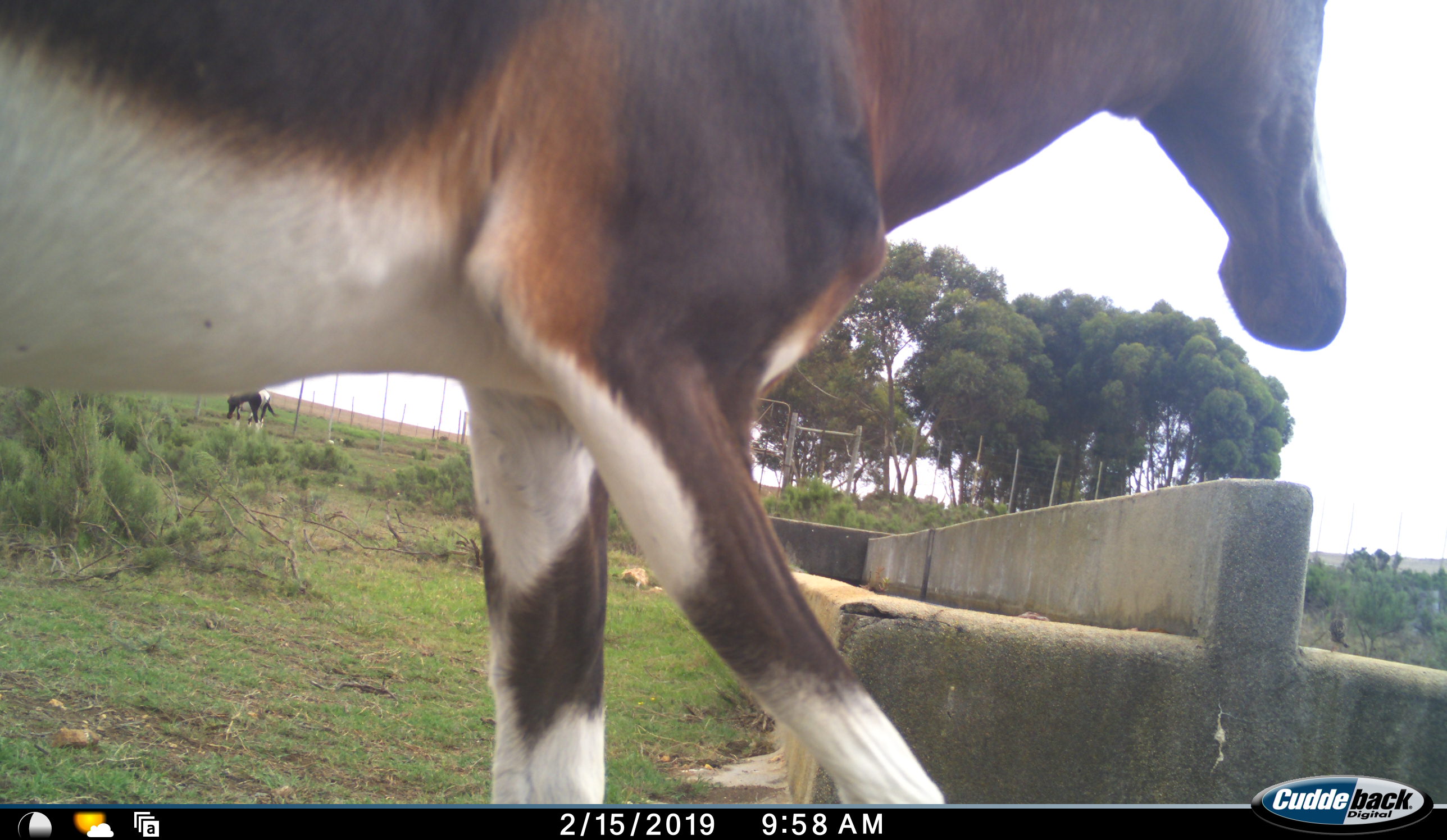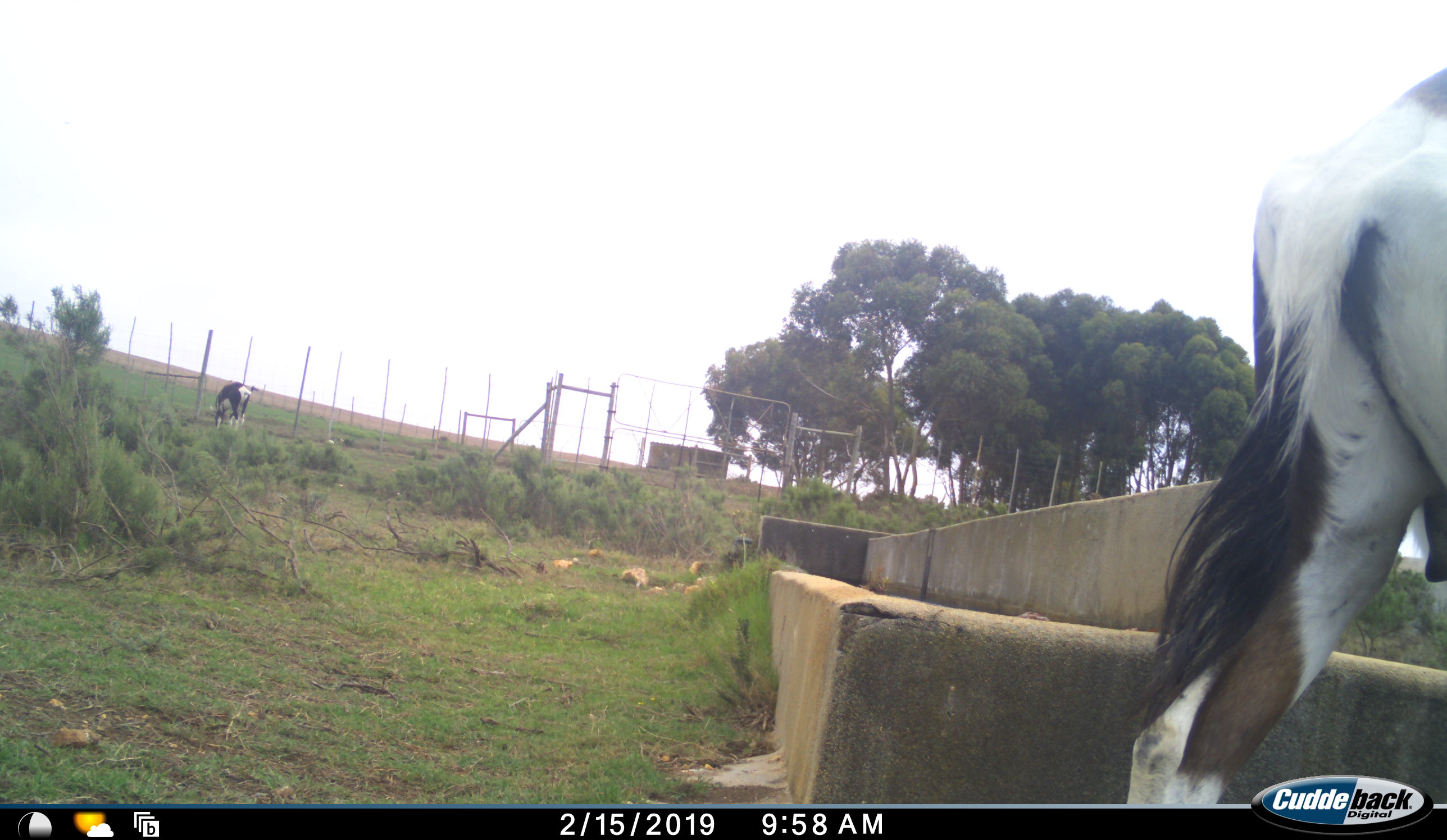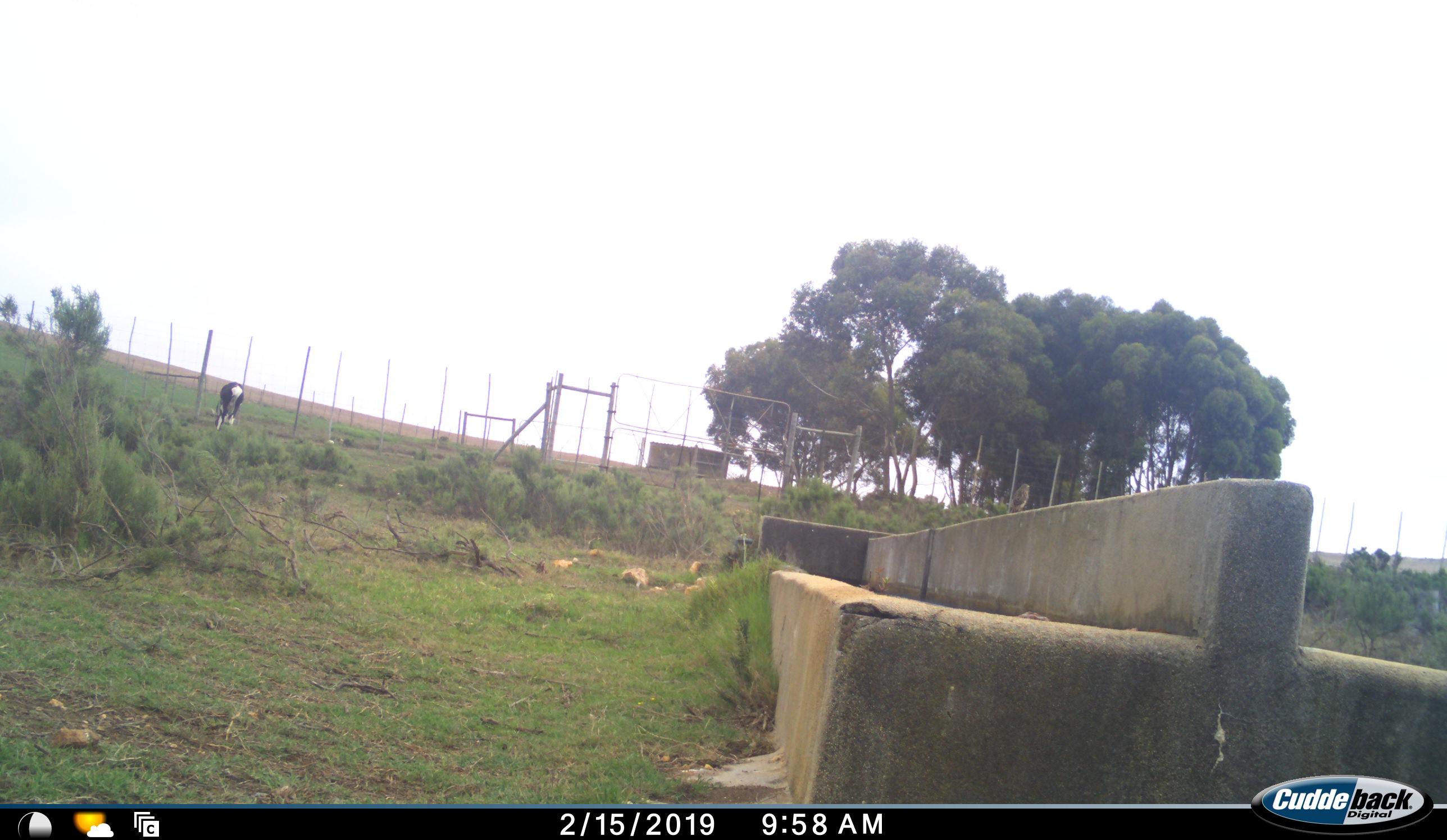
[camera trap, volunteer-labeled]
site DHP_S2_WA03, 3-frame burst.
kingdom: Animalia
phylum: Chordata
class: Mammalia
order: Artiodactyla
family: Bovidae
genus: Damaliscus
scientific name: Damaliscus pygargus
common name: bontebok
Bontebok (Damaliscus pygargus), count 2. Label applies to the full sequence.